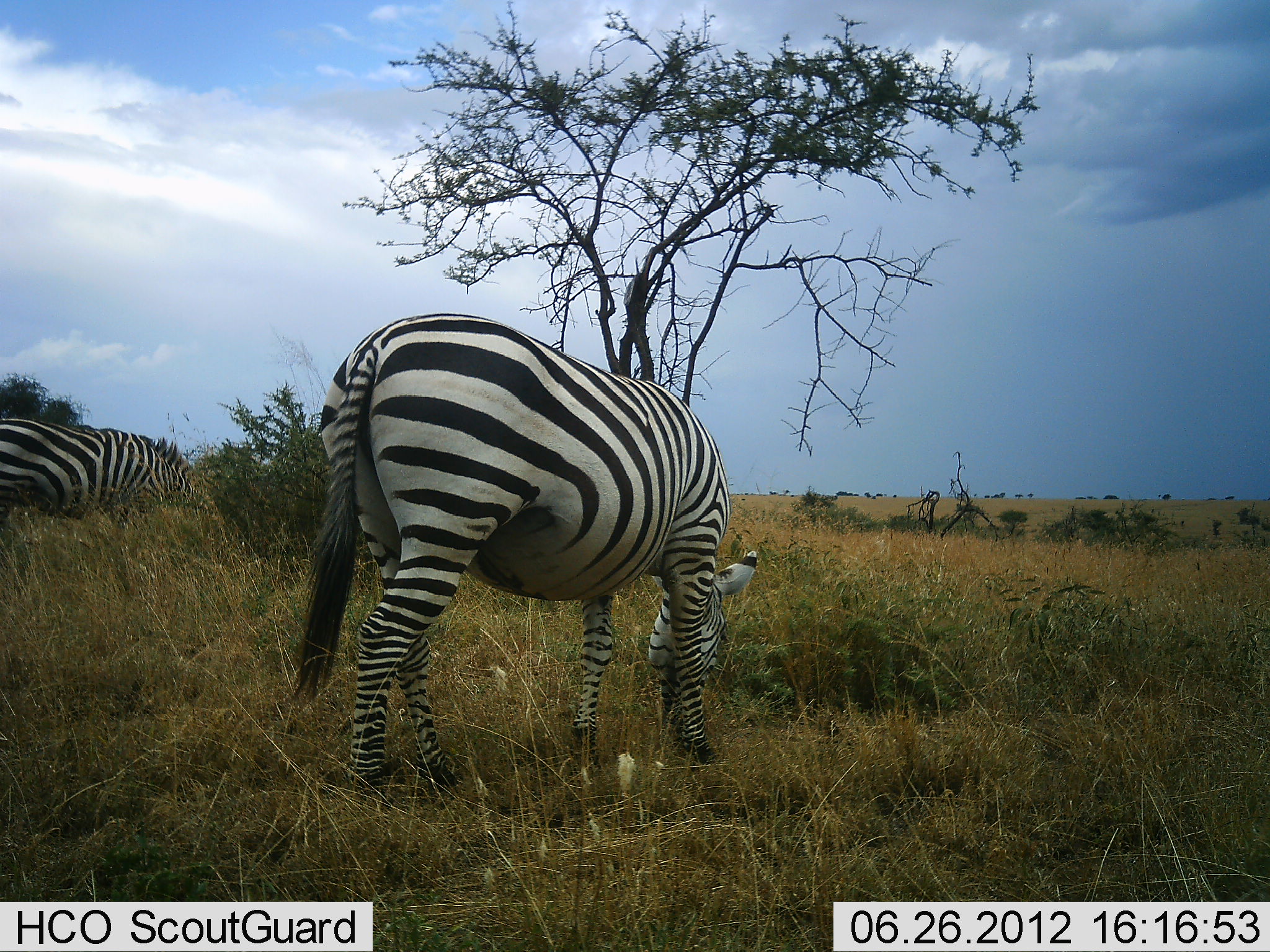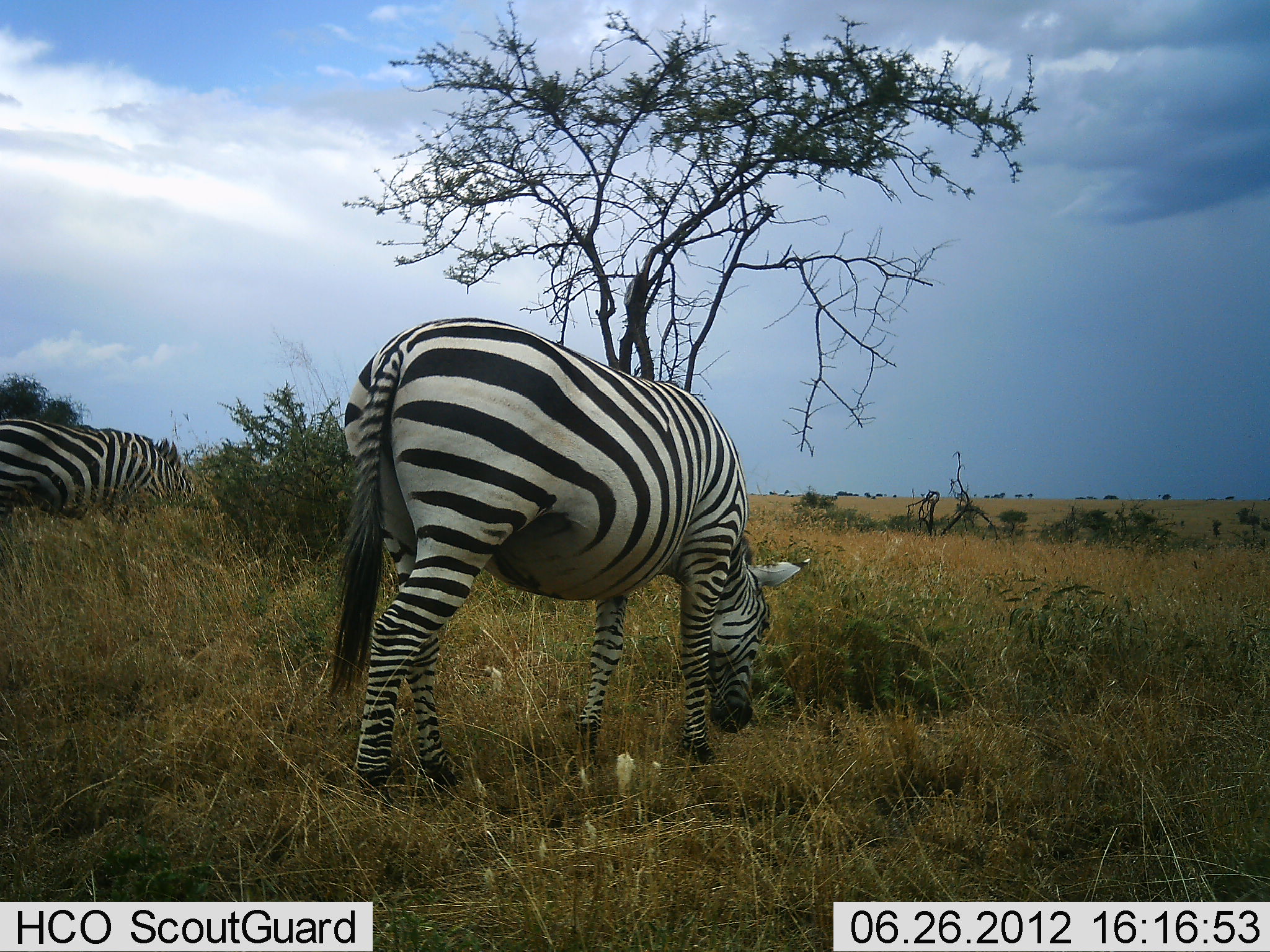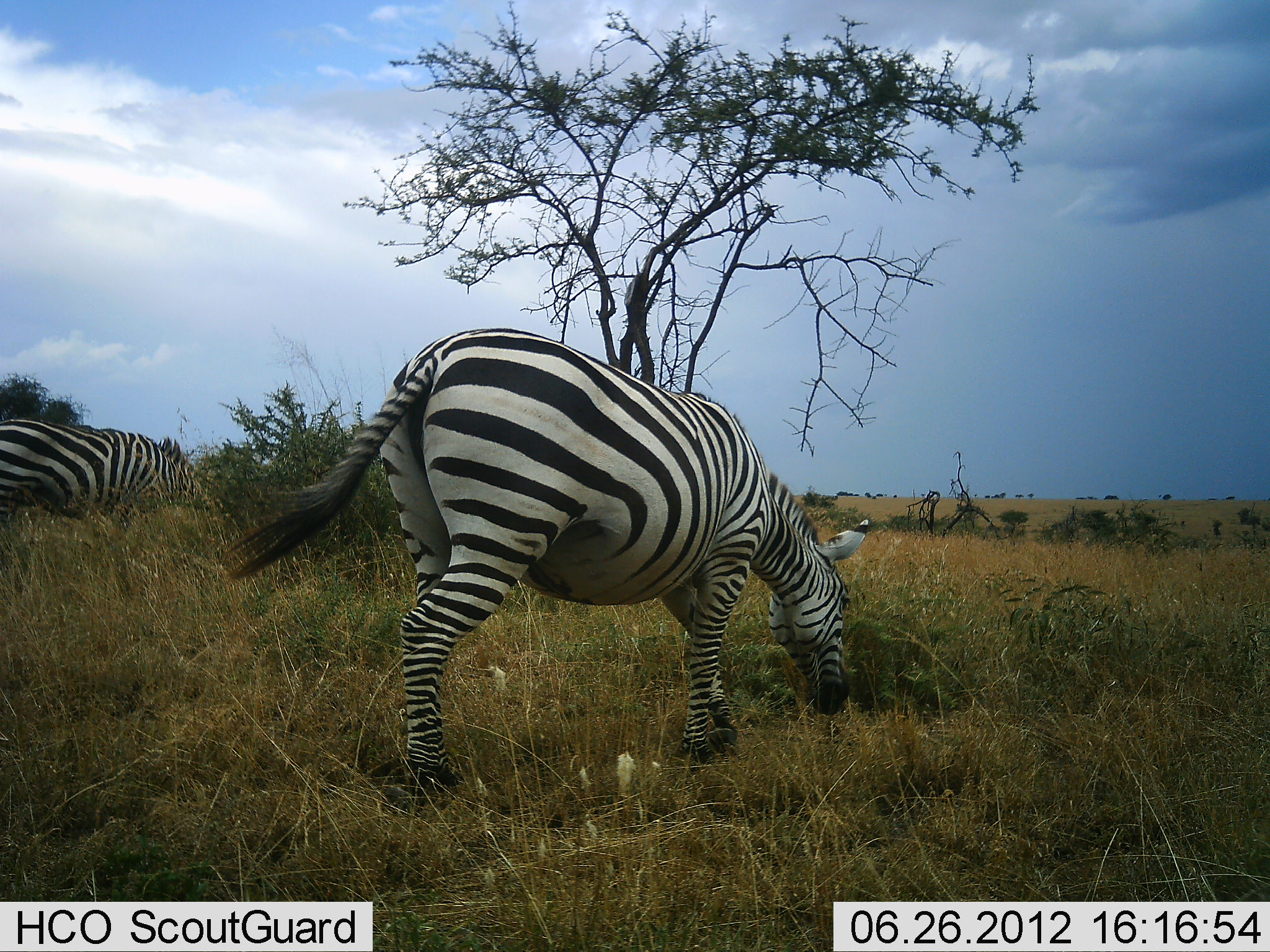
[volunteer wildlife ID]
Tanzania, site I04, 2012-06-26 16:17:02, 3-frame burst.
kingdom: Animalia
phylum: Chordata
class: Mammalia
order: Perissodactyla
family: Equidae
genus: Equus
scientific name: Equus quagga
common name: plains zebra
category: zebra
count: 2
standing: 40%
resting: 0%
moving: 0%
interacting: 0%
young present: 0%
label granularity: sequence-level